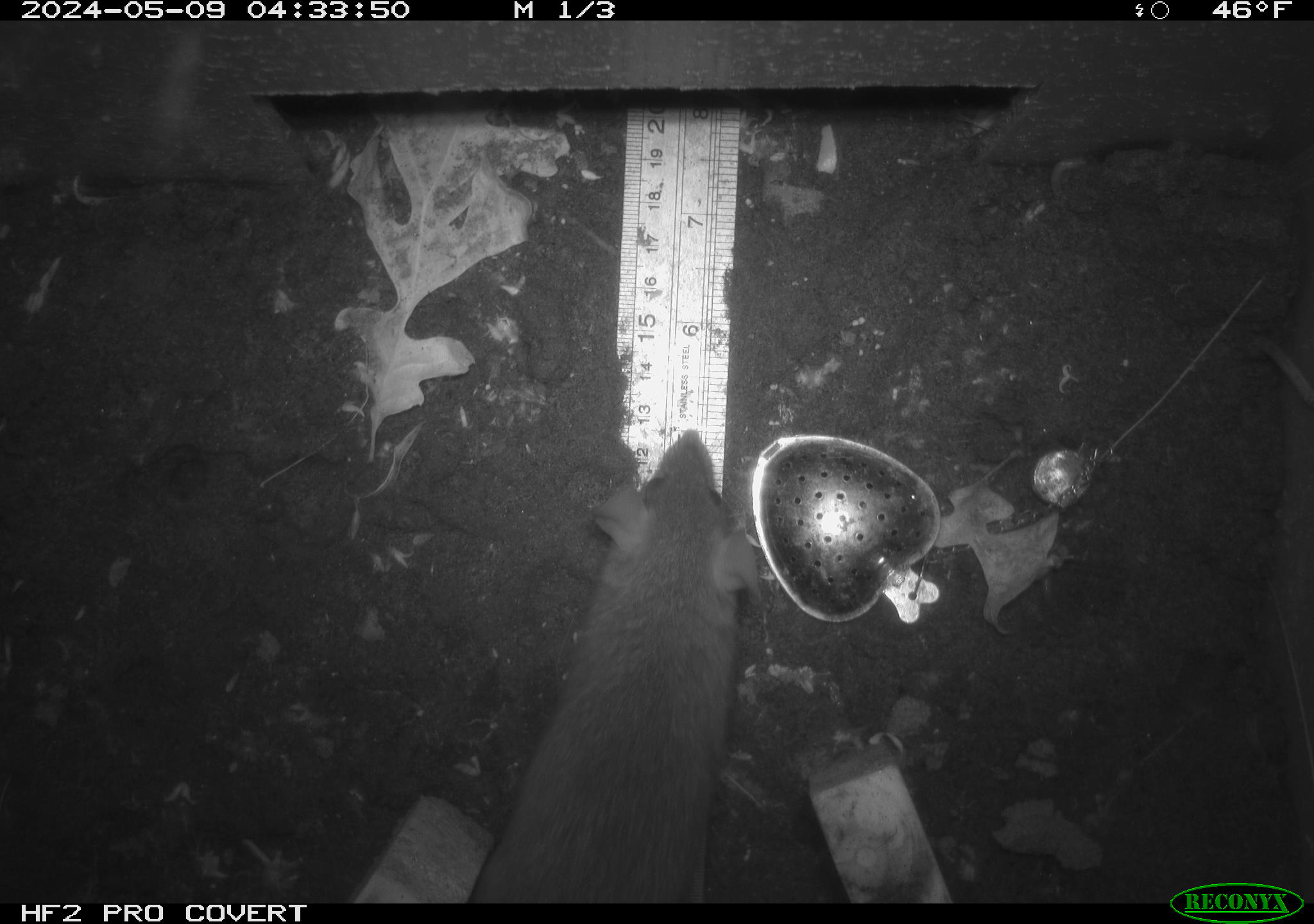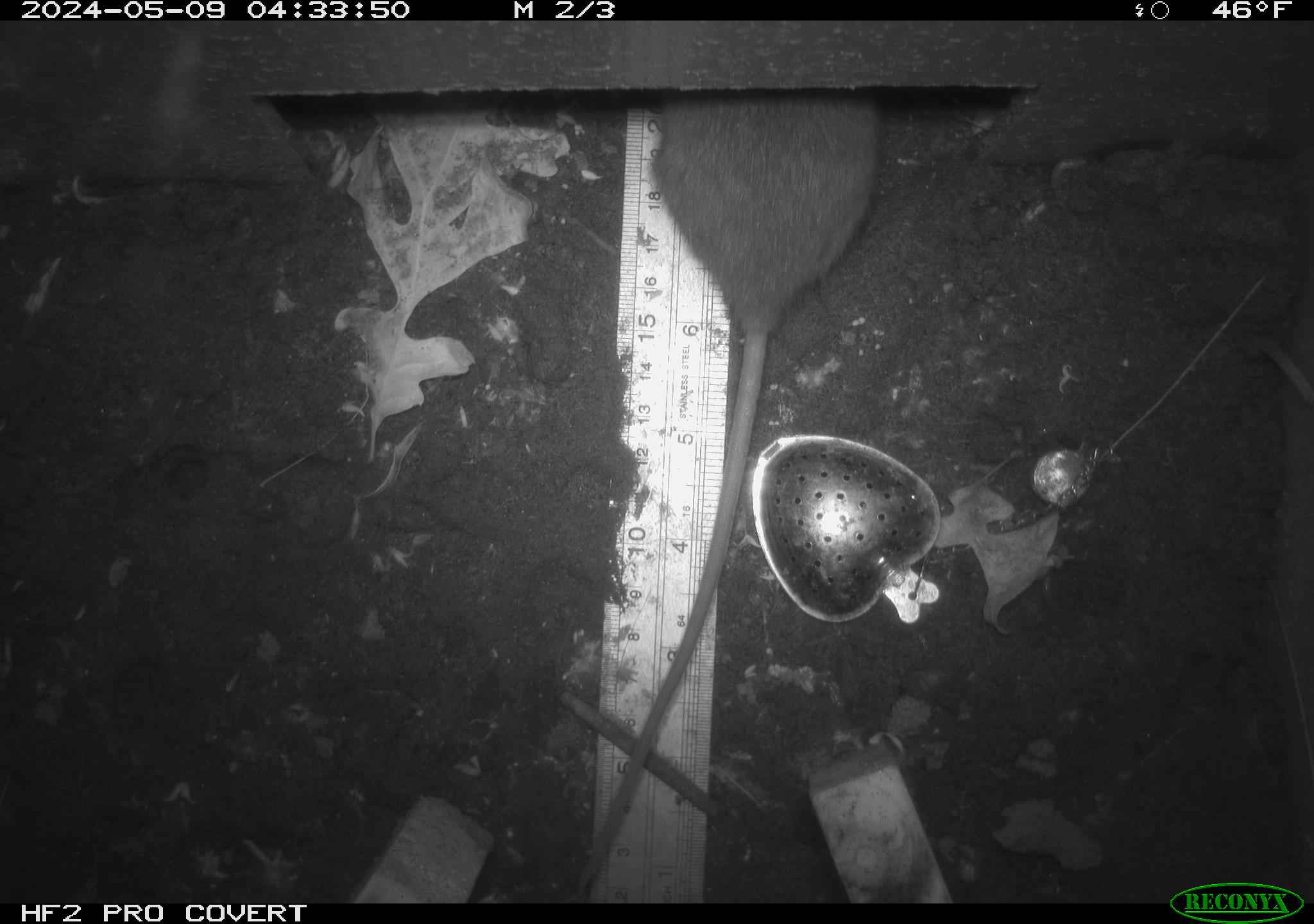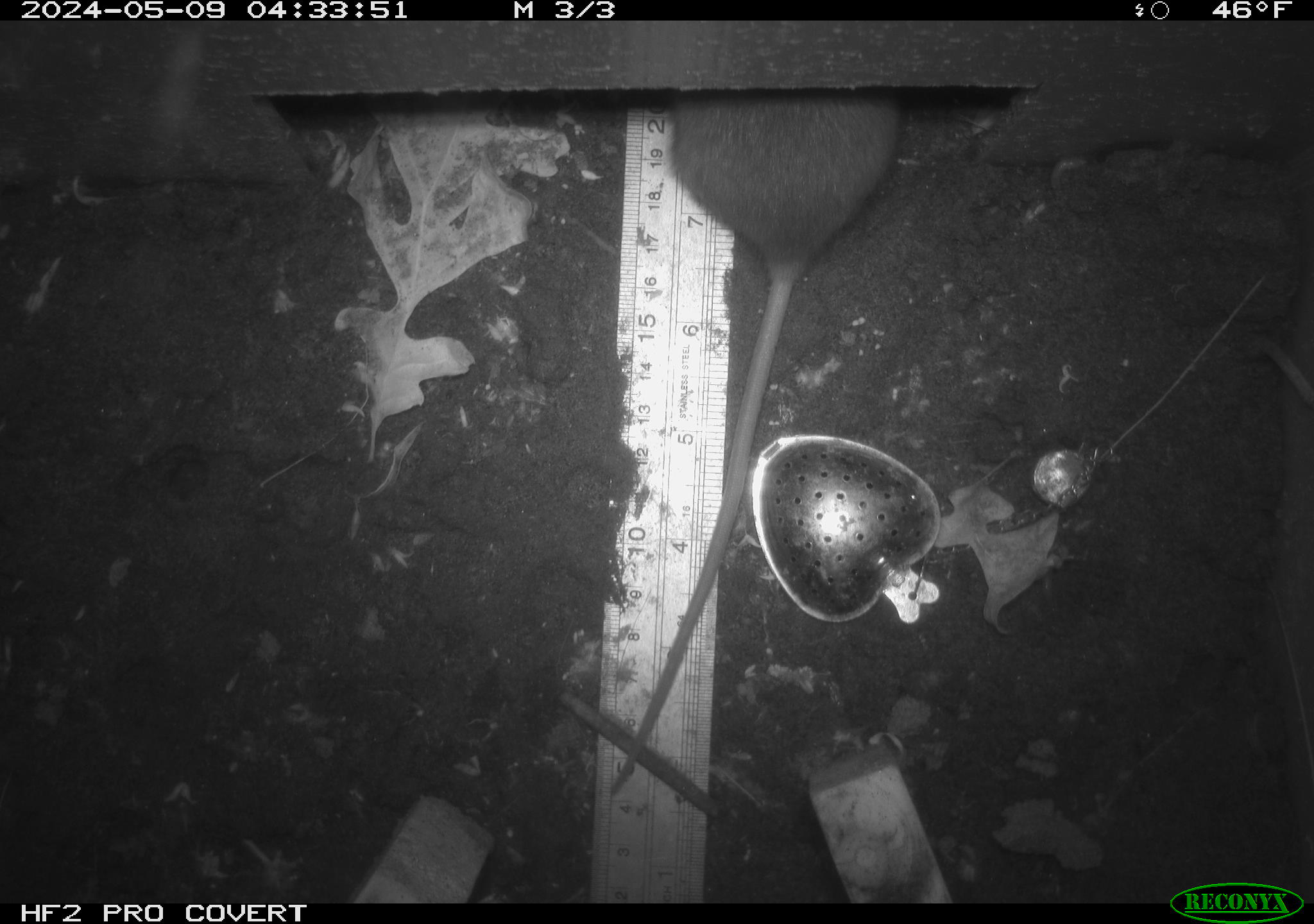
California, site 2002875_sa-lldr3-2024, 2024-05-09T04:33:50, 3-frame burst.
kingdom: Animalia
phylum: Chordata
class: Mammalia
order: Rodentia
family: Muridae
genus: Rattus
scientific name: Rattus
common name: rat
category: rattus species